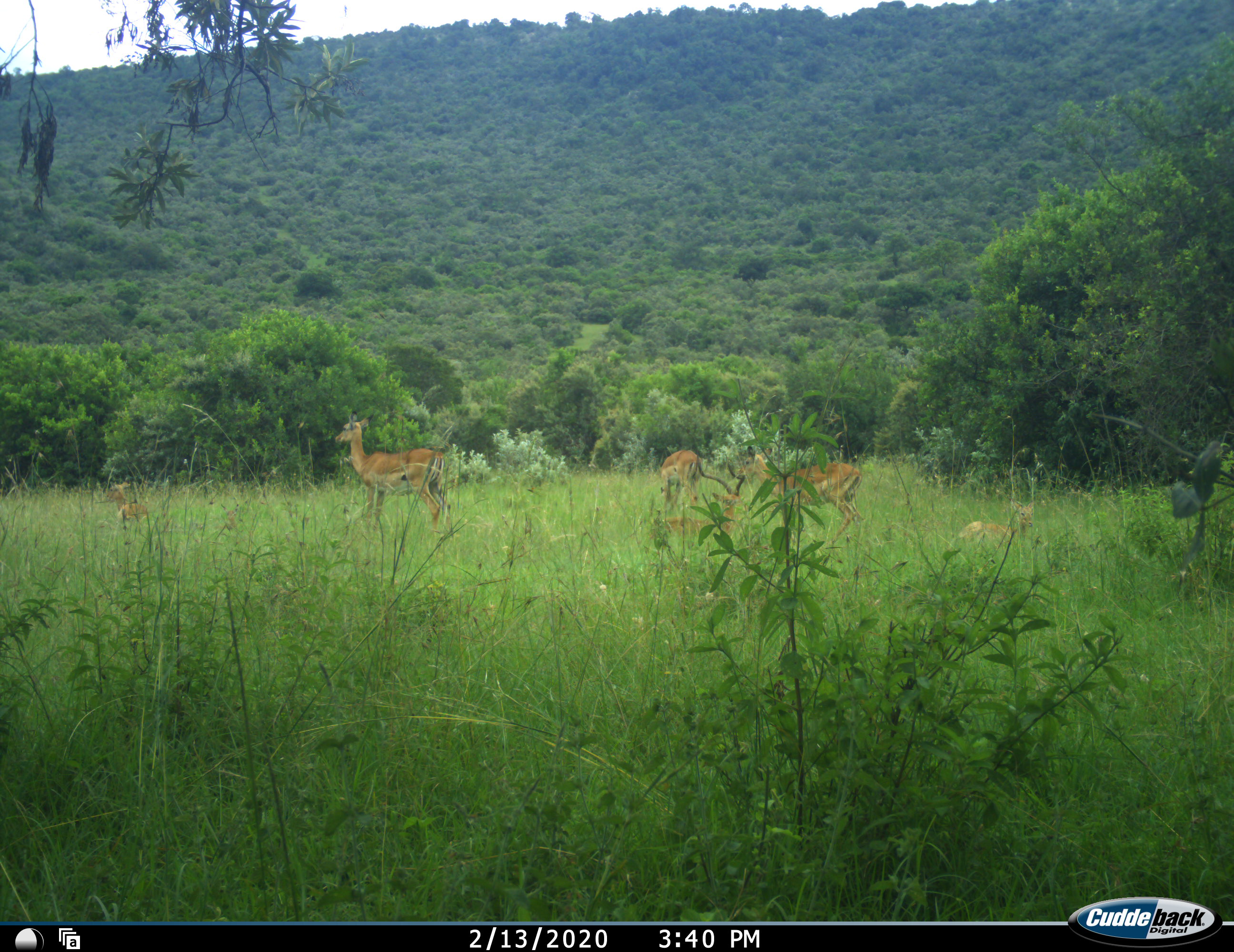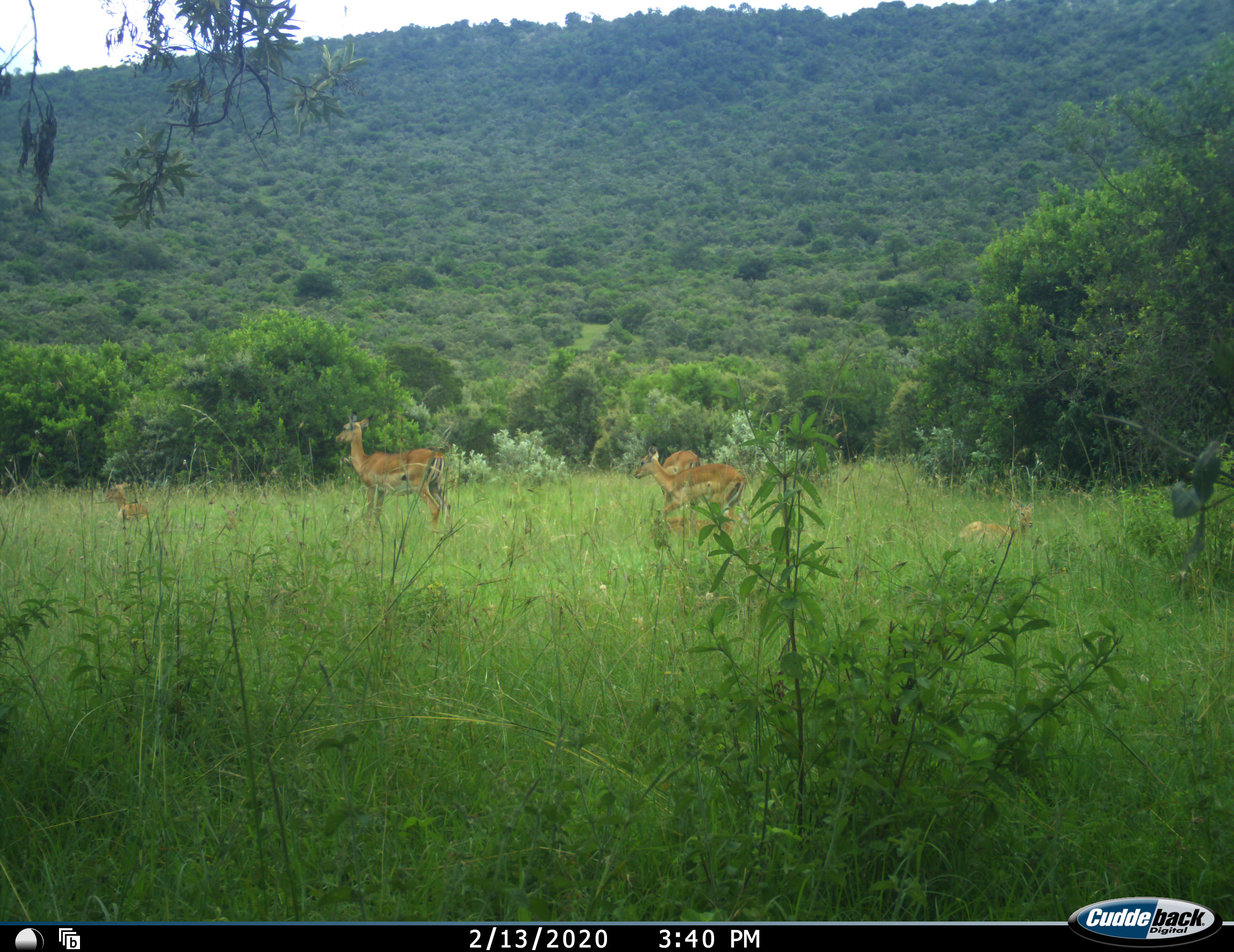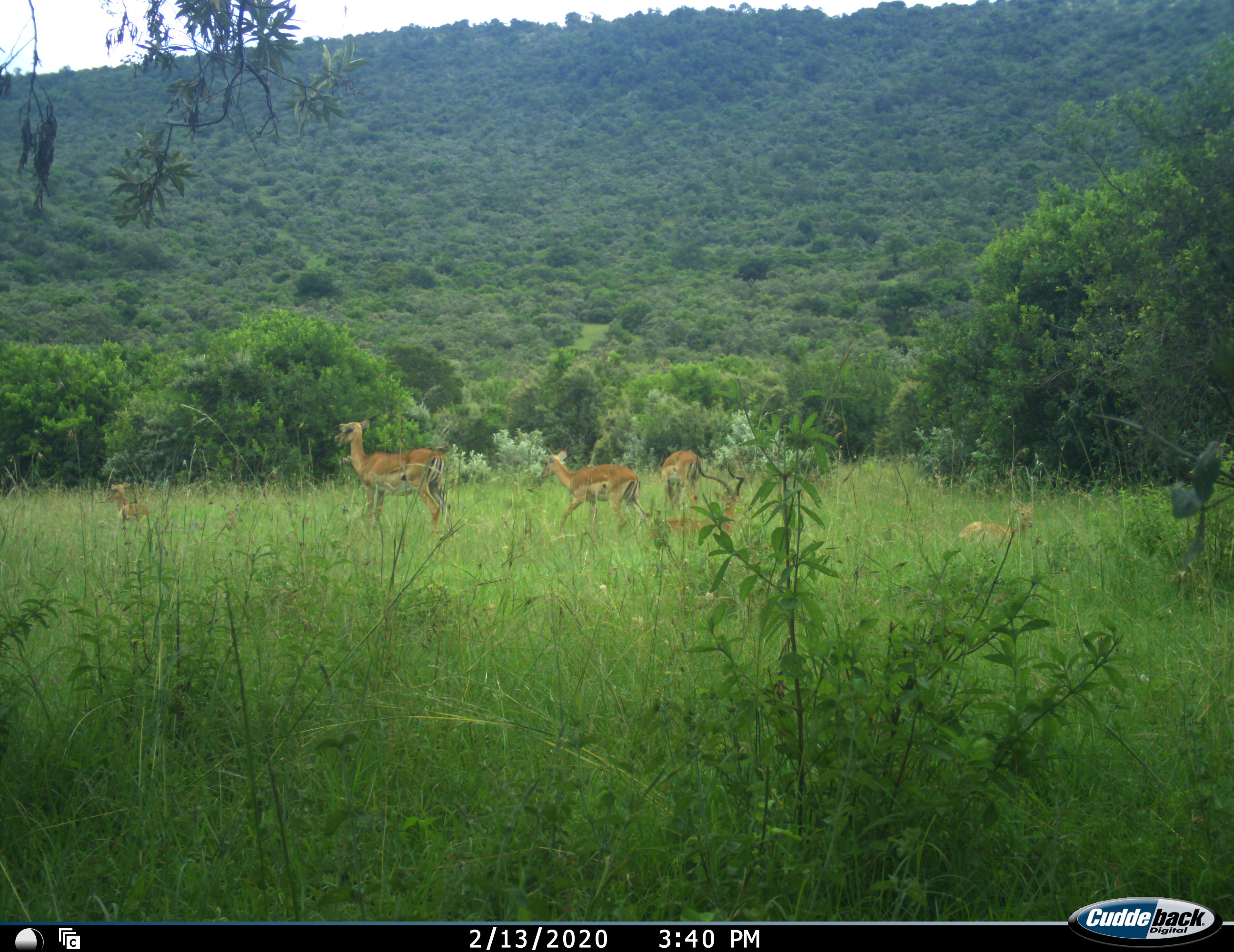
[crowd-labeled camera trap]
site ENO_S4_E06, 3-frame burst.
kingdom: Animalia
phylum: Chordata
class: Mammalia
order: Artiodactyla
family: Bovidae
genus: Aepyceros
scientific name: Aepyceros melampus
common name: impala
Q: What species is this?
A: Impala (Aepyceros melampus).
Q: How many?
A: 5.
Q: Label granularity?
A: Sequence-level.